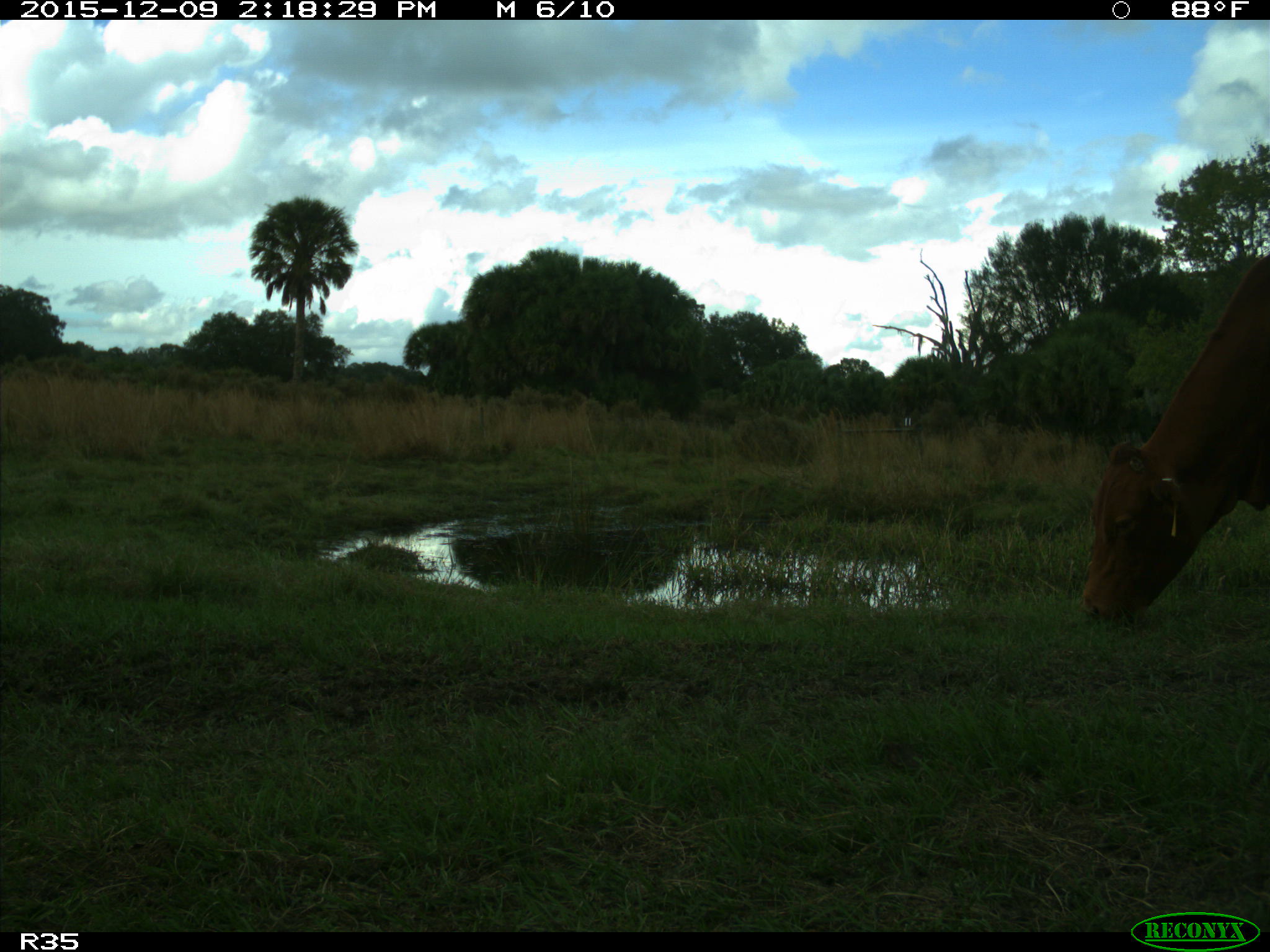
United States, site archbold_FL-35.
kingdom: Animalia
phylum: Chordata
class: Mammalia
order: Artiodactyla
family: Bovidae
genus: Bos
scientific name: Bos taurus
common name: domestic cow